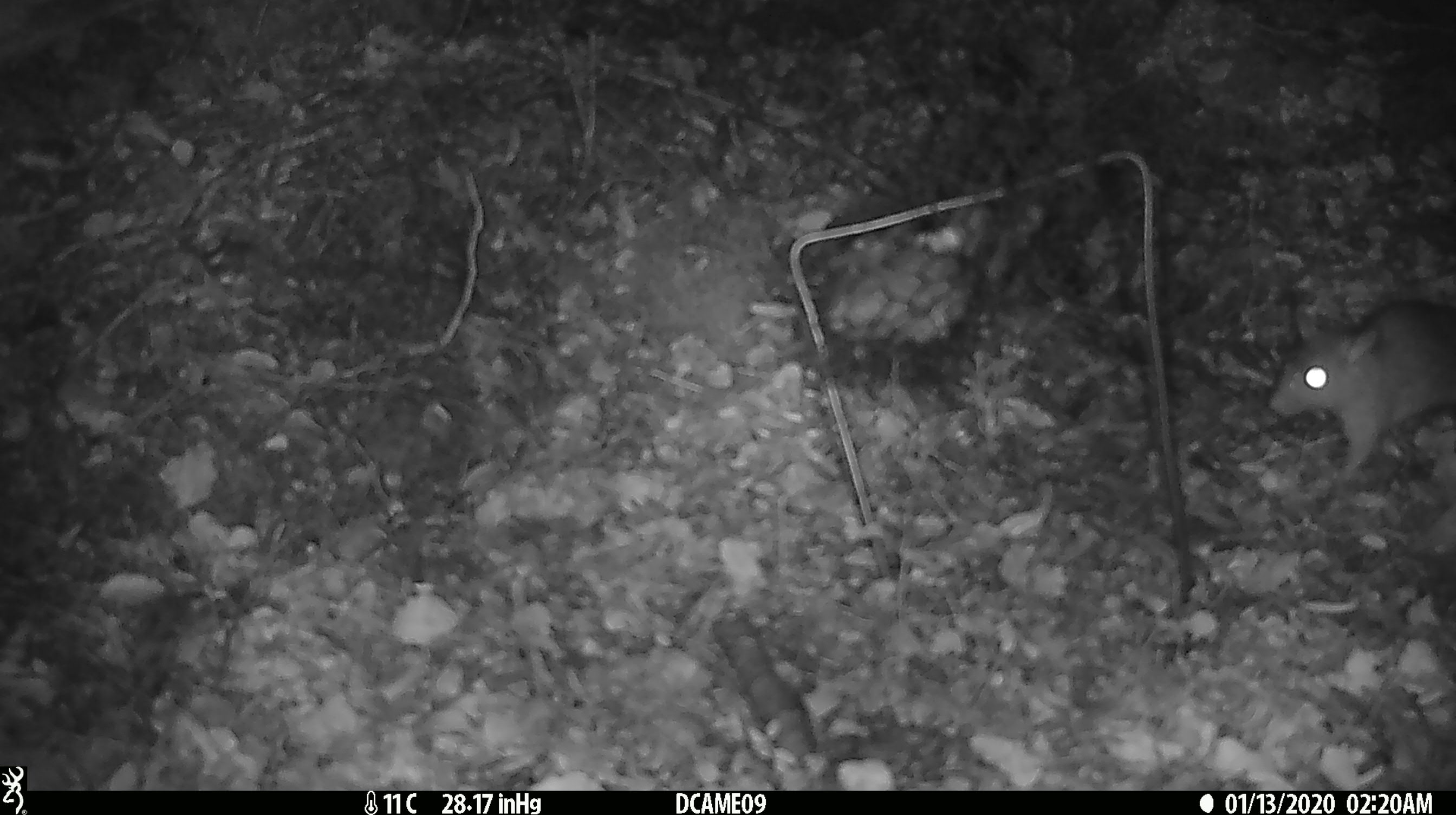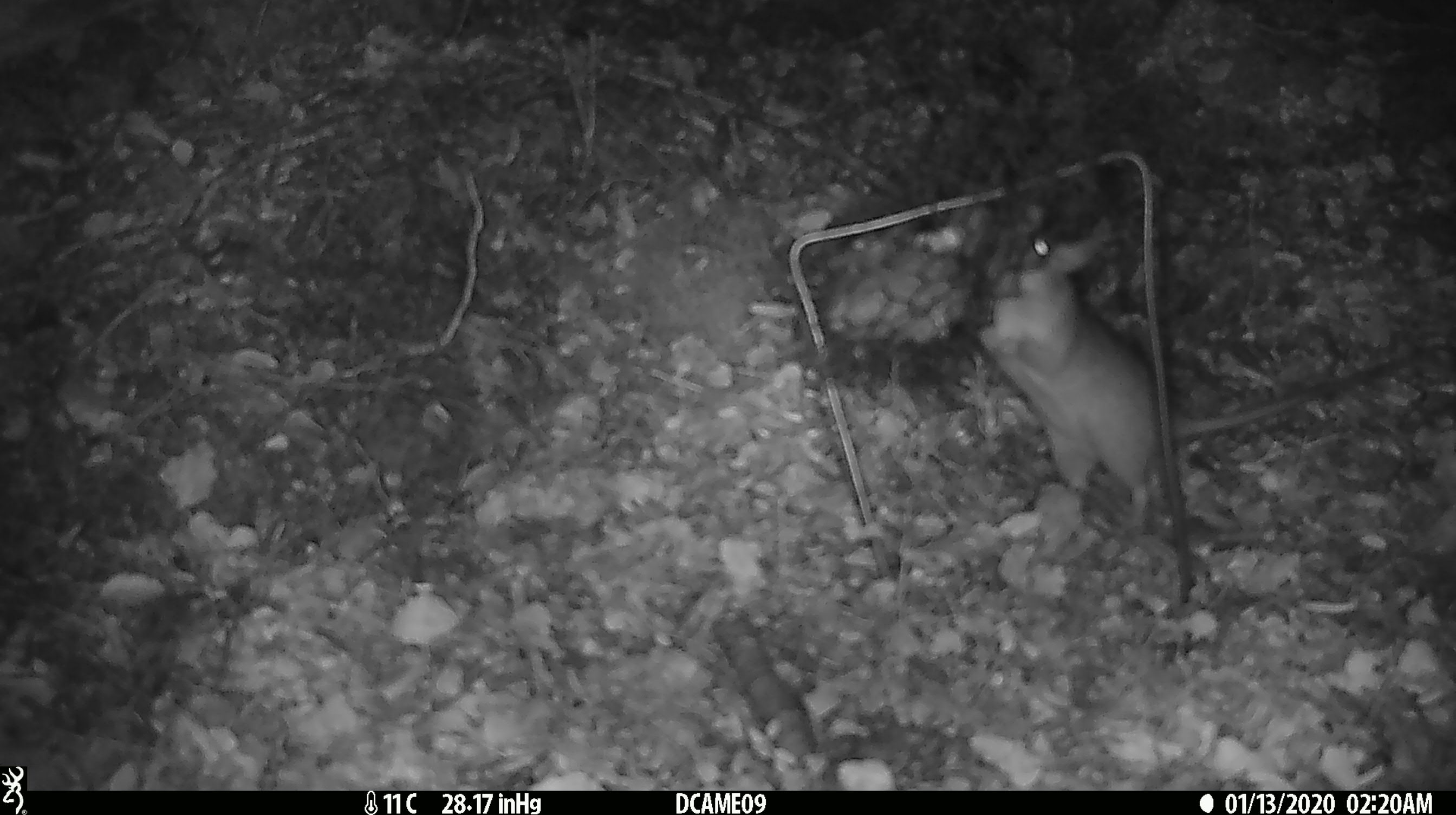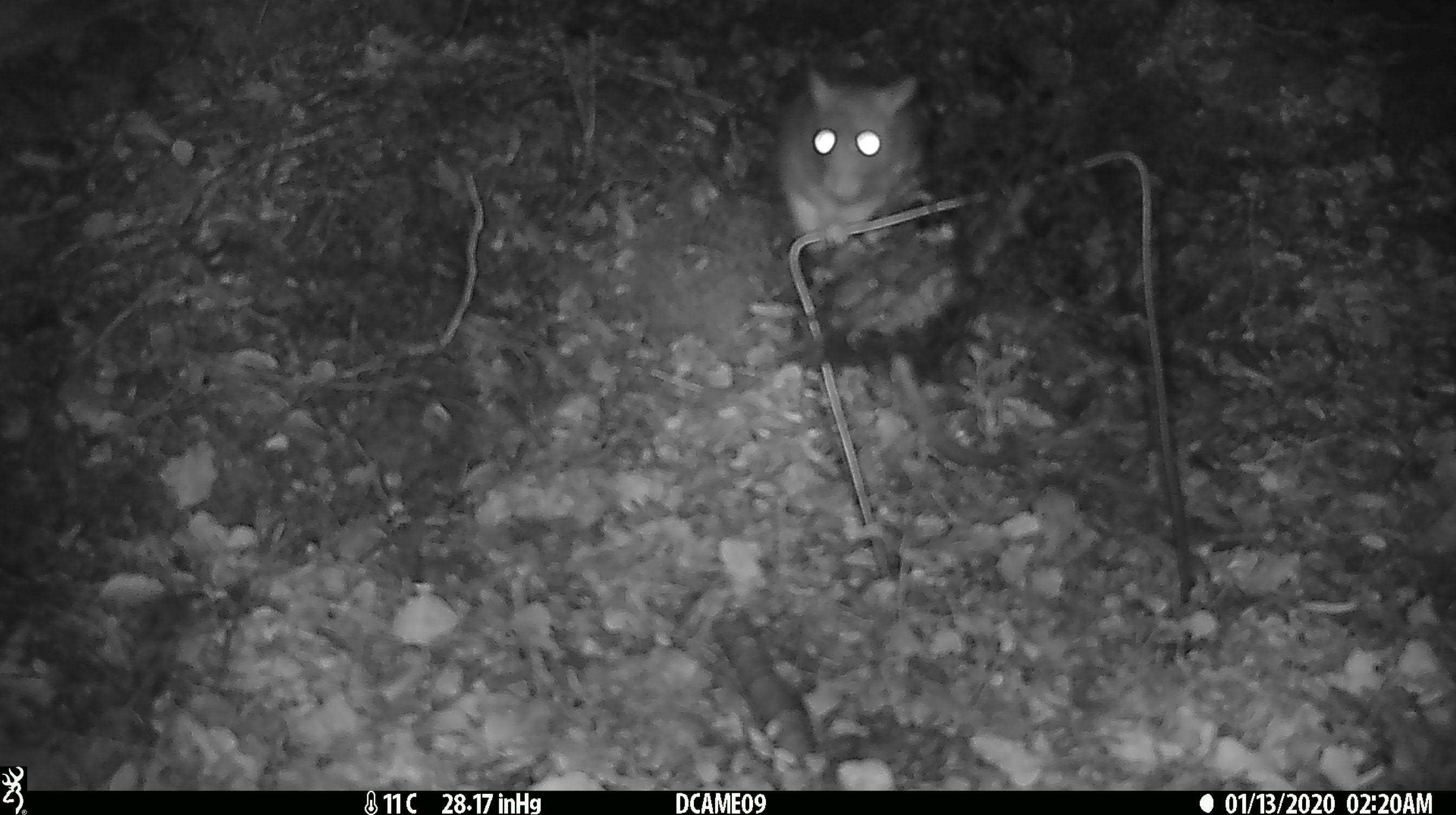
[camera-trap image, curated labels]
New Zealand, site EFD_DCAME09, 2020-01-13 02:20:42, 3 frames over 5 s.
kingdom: Animalia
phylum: Chordata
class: Mammalia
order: Rodentia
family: Muridae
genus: Rattus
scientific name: Rattus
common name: rat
Rat (Rattus).